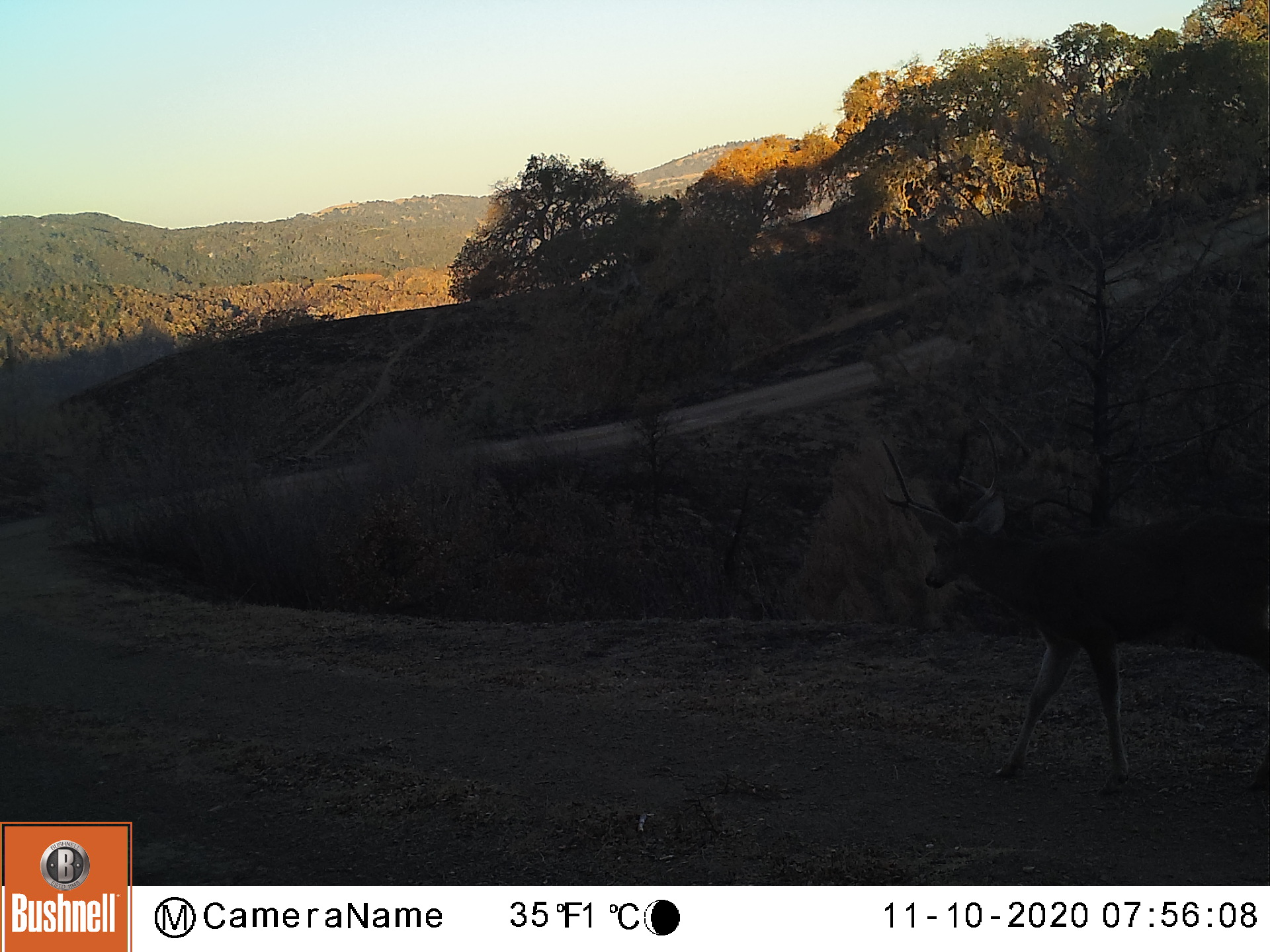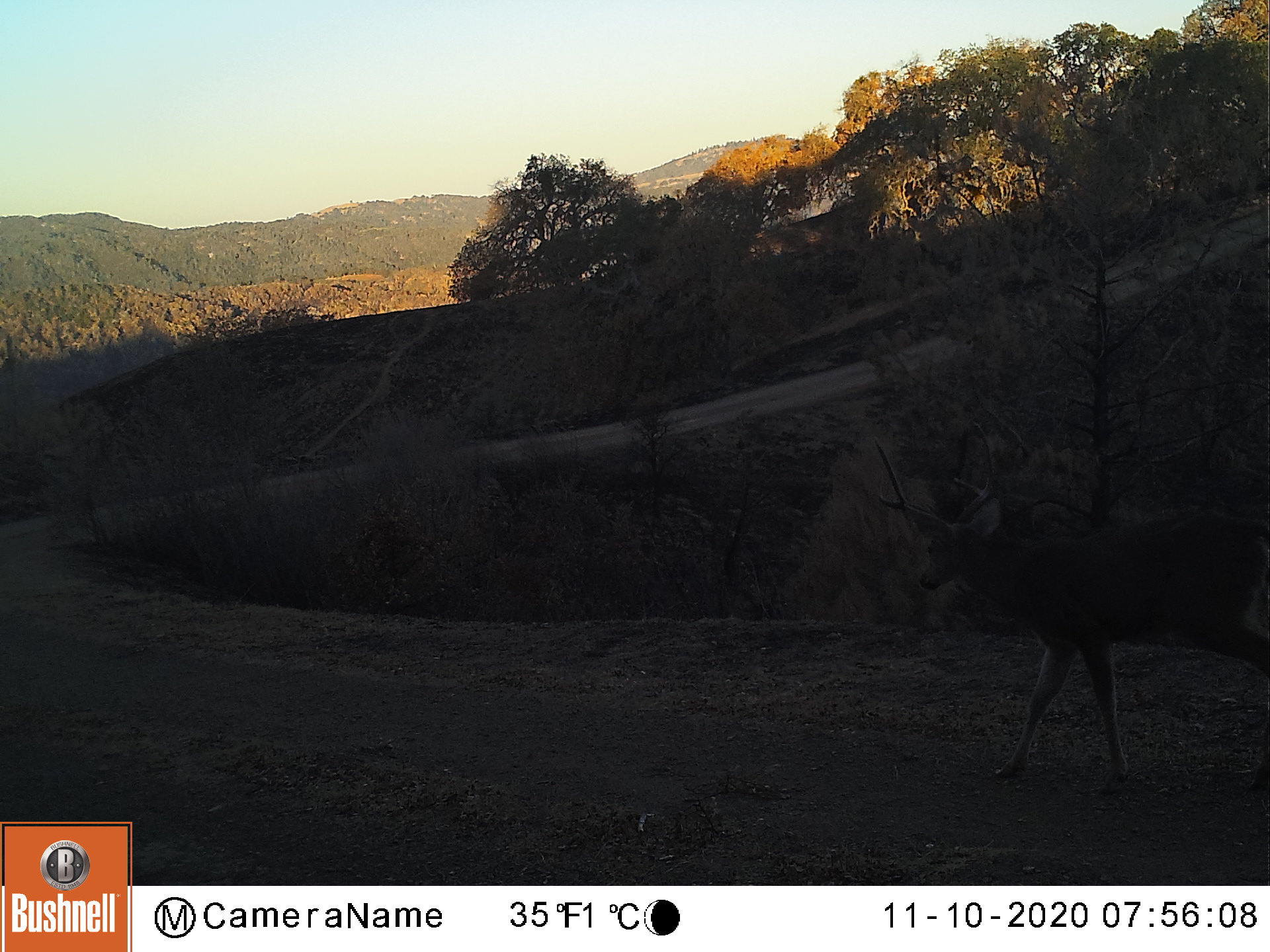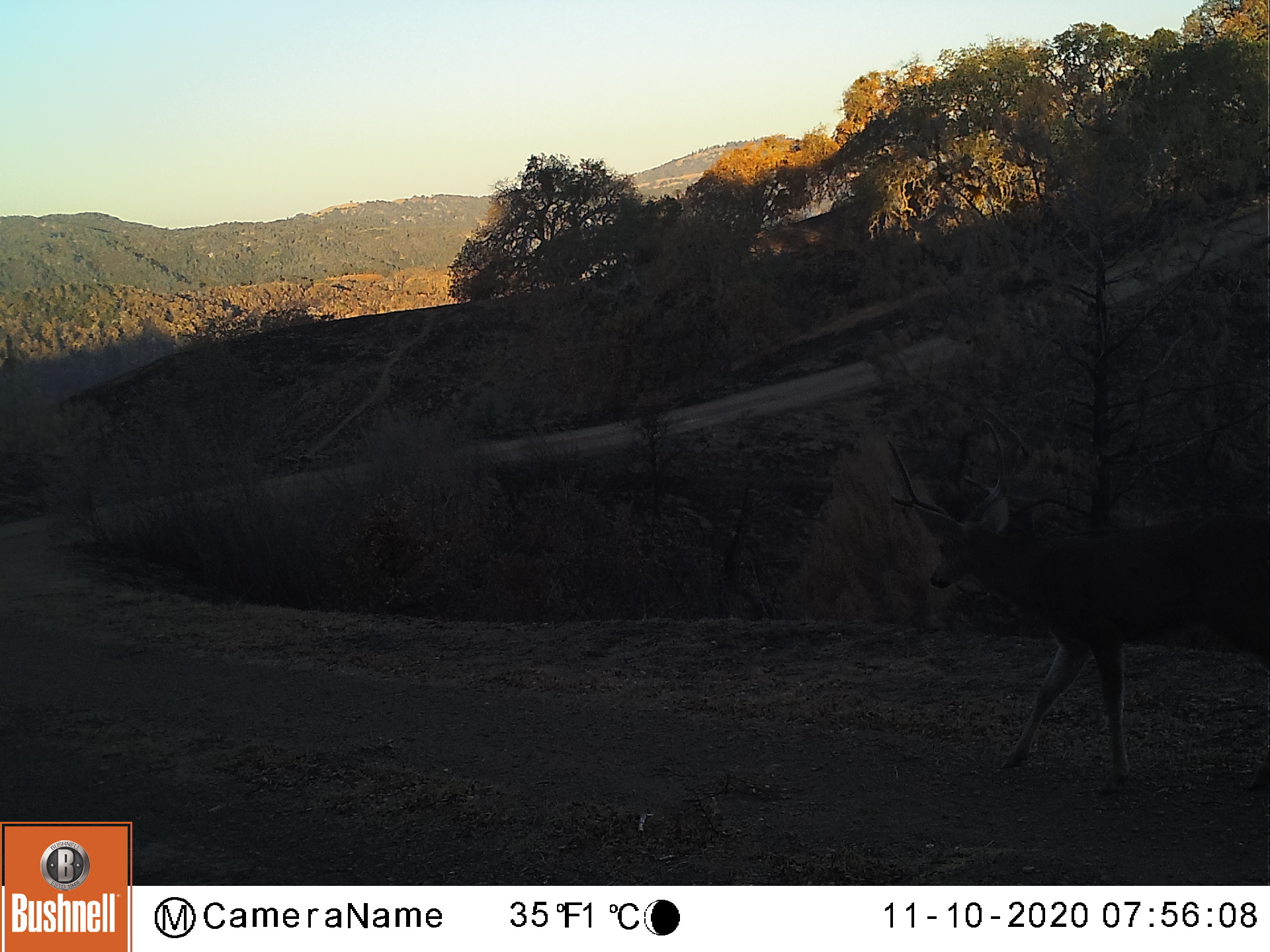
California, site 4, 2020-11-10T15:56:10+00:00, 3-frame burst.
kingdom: Animalia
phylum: Chordata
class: Mammalia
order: Artiodactyla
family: Cervidae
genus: Odocoileus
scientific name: Odocoileus hemionus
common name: mule deer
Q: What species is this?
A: Mule deer (Odocoileus hemionus).